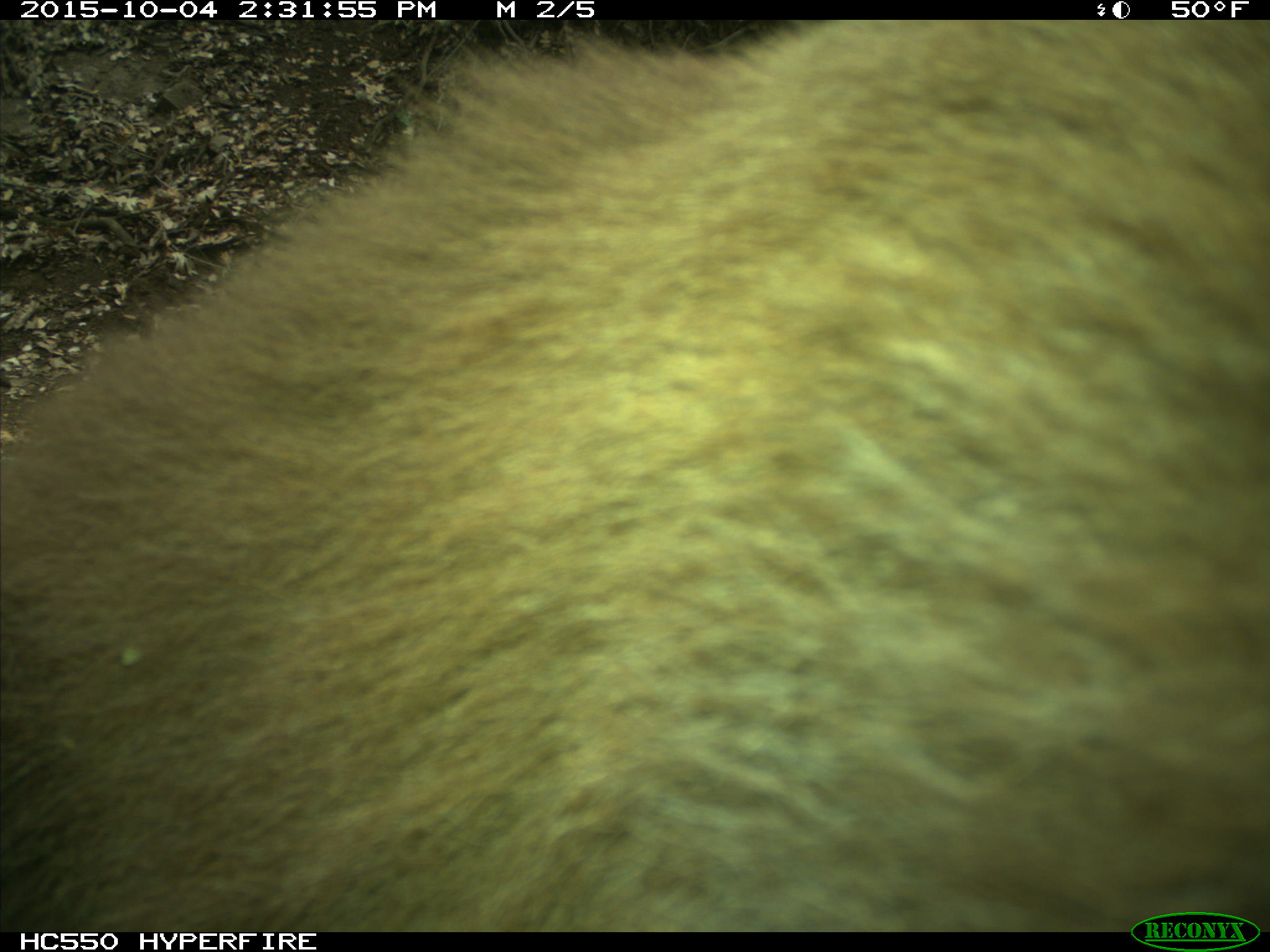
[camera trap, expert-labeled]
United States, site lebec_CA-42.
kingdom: Animalia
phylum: Chordata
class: Mammalia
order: Carnivora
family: Ursidae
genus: Ursus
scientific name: Ursus americanus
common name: american black bear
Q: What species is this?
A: Ursus americanus (american black bear).